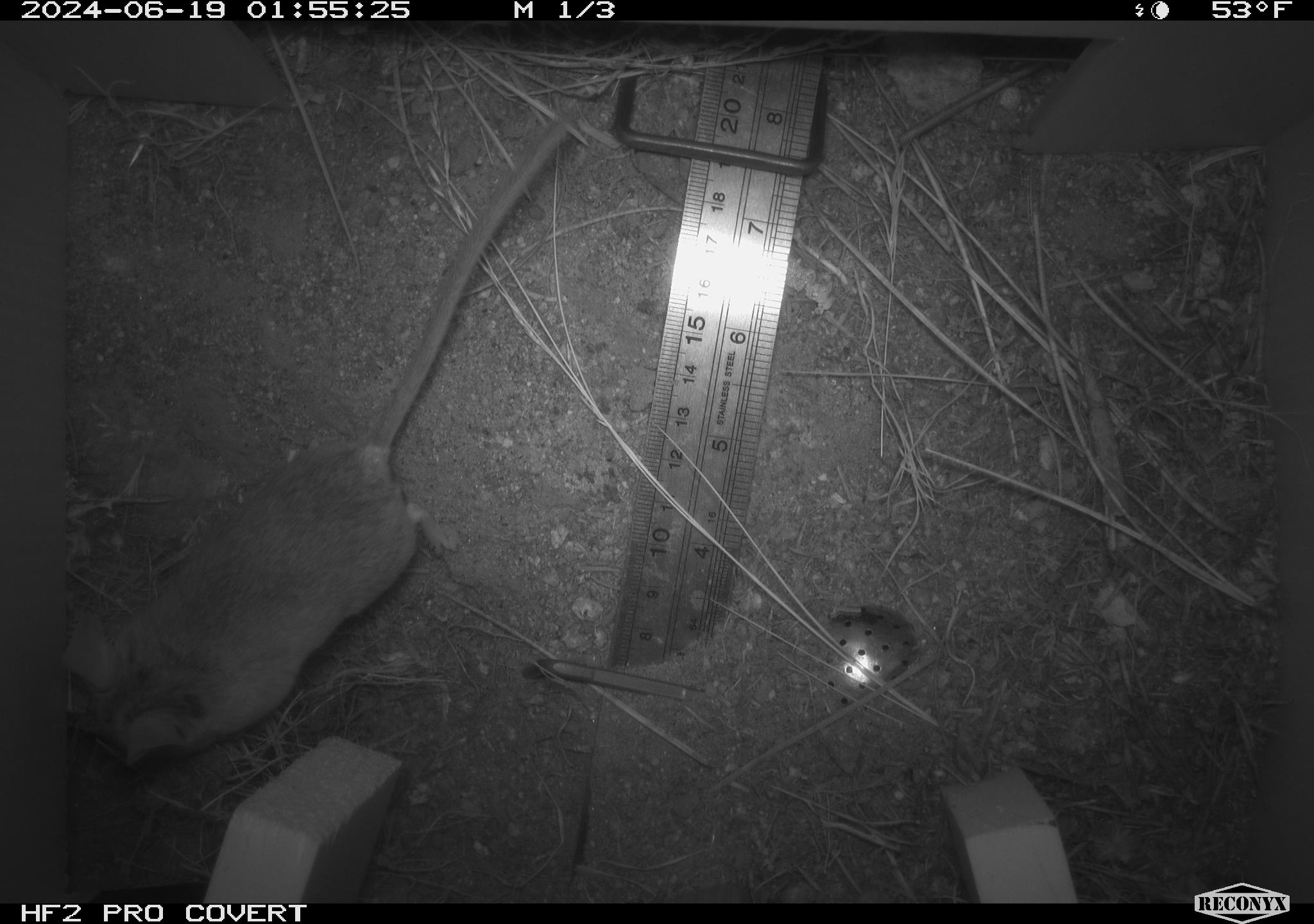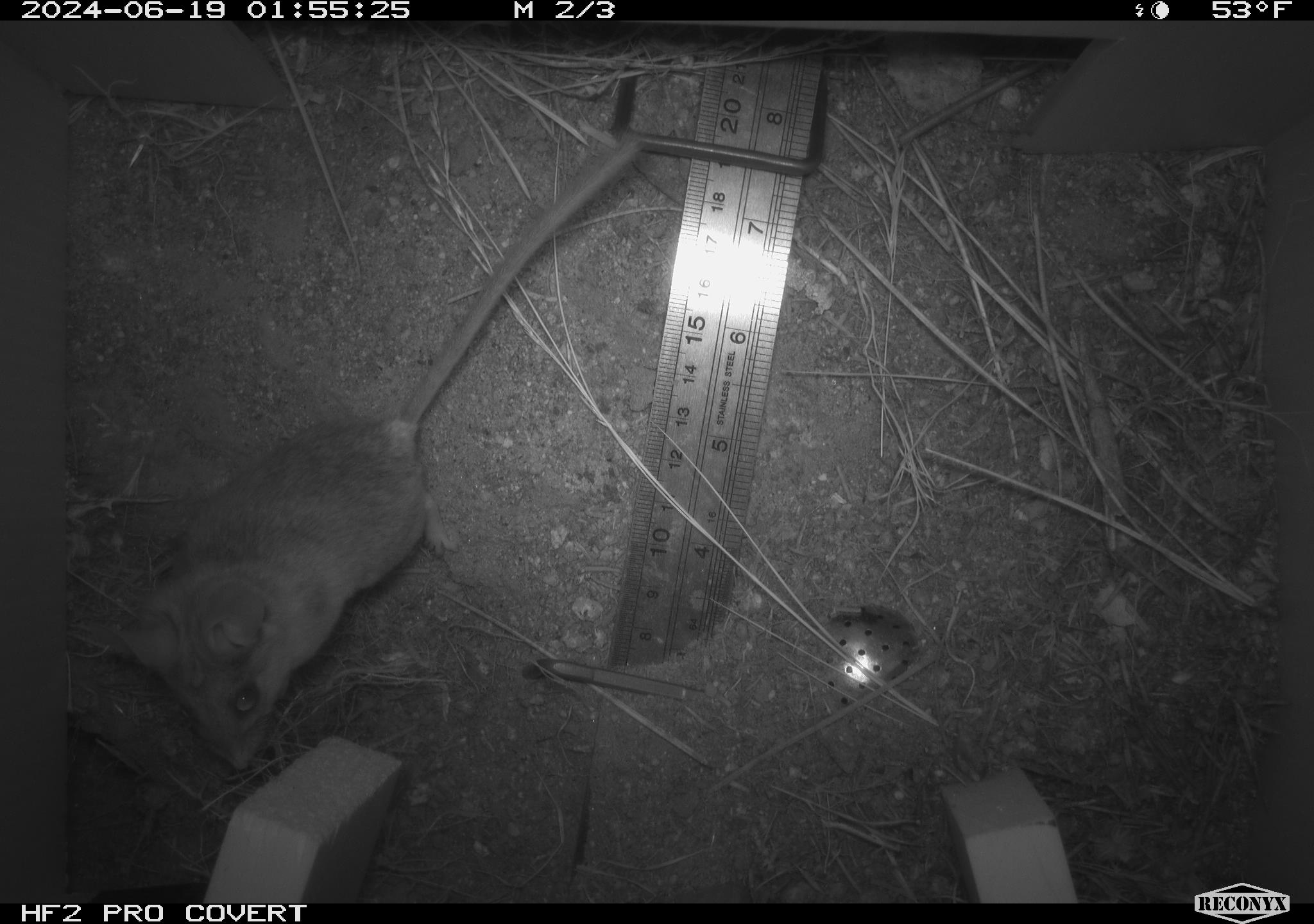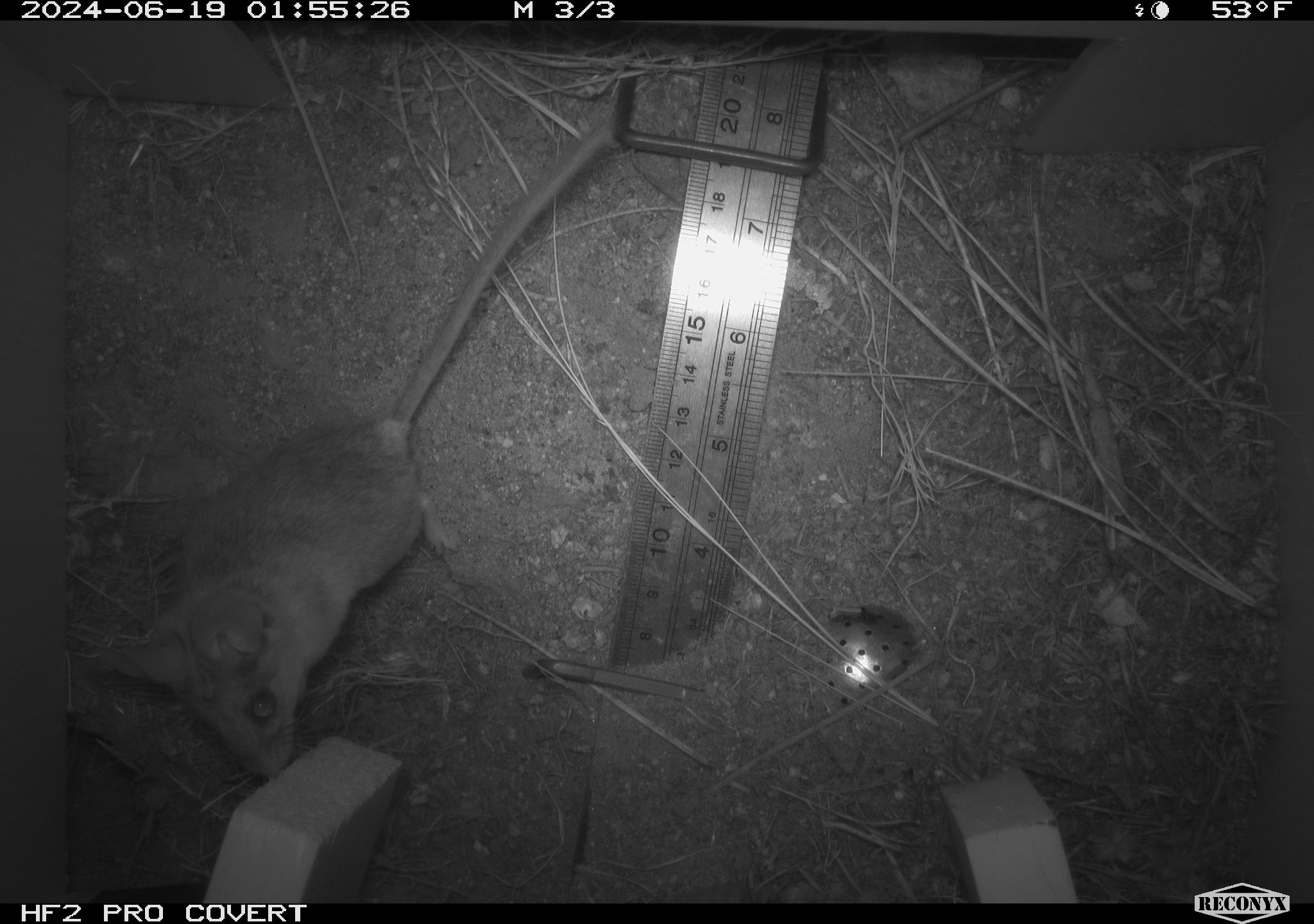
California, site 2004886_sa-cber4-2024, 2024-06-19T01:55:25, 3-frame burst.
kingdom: Animalia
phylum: Chordata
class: Mammalia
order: Rodentia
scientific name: Rodentia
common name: mouse species